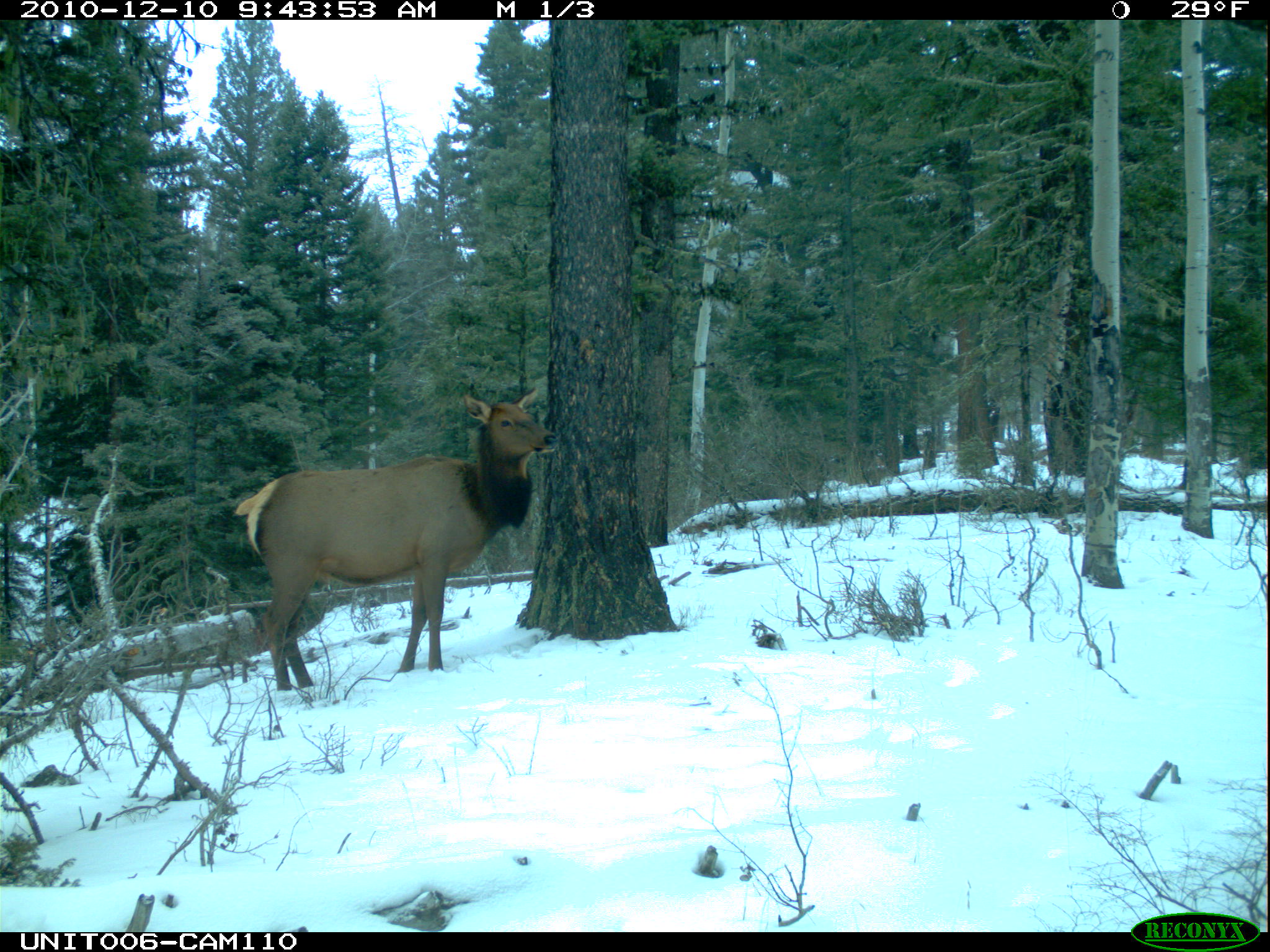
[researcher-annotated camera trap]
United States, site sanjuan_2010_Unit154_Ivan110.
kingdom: Animalia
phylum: Chordata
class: Mammalia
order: Artiodactyla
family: Cervidae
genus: Cervus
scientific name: Cervus elaphus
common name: red deer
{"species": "Cervus elaphus (red deer)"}